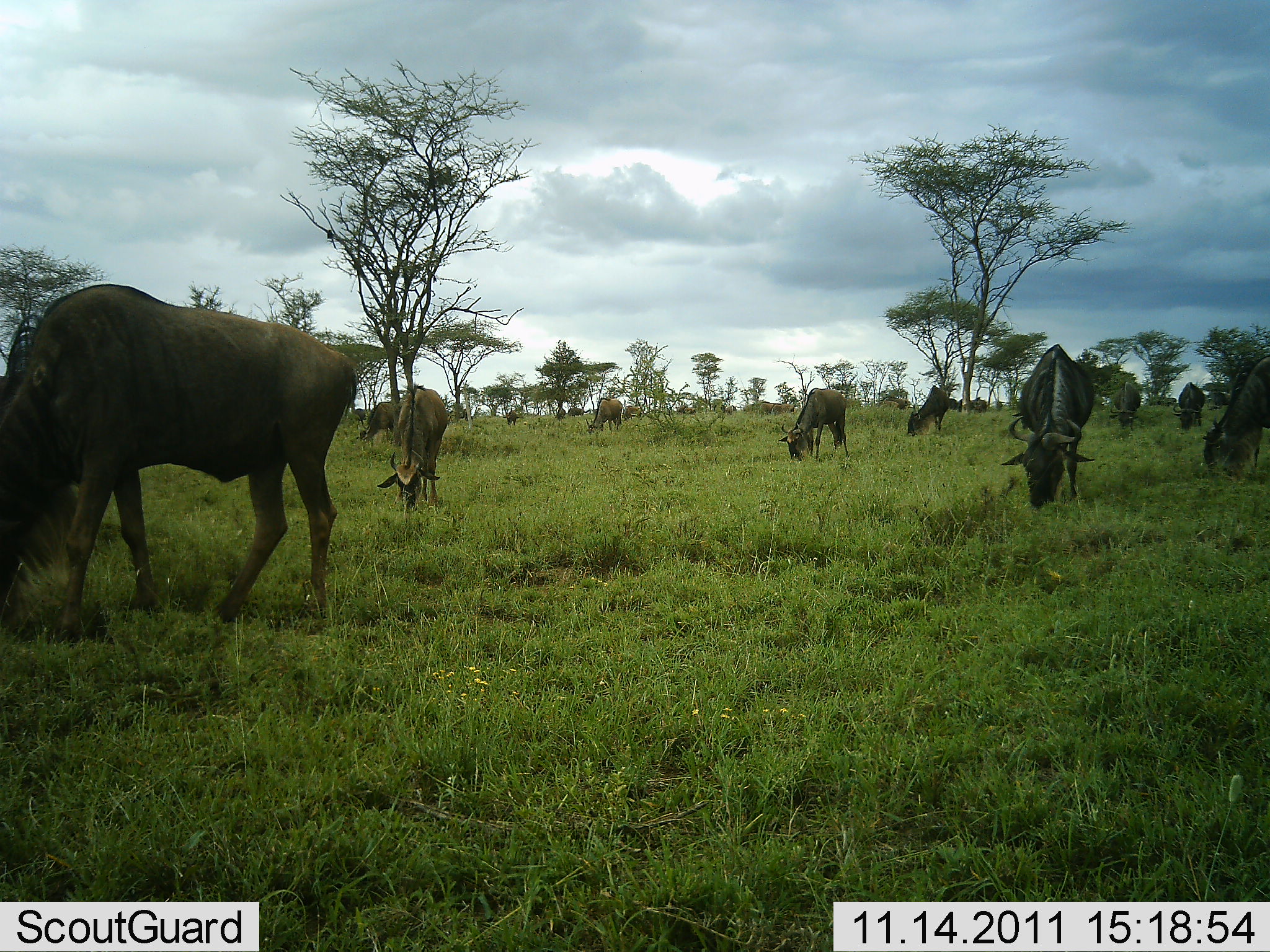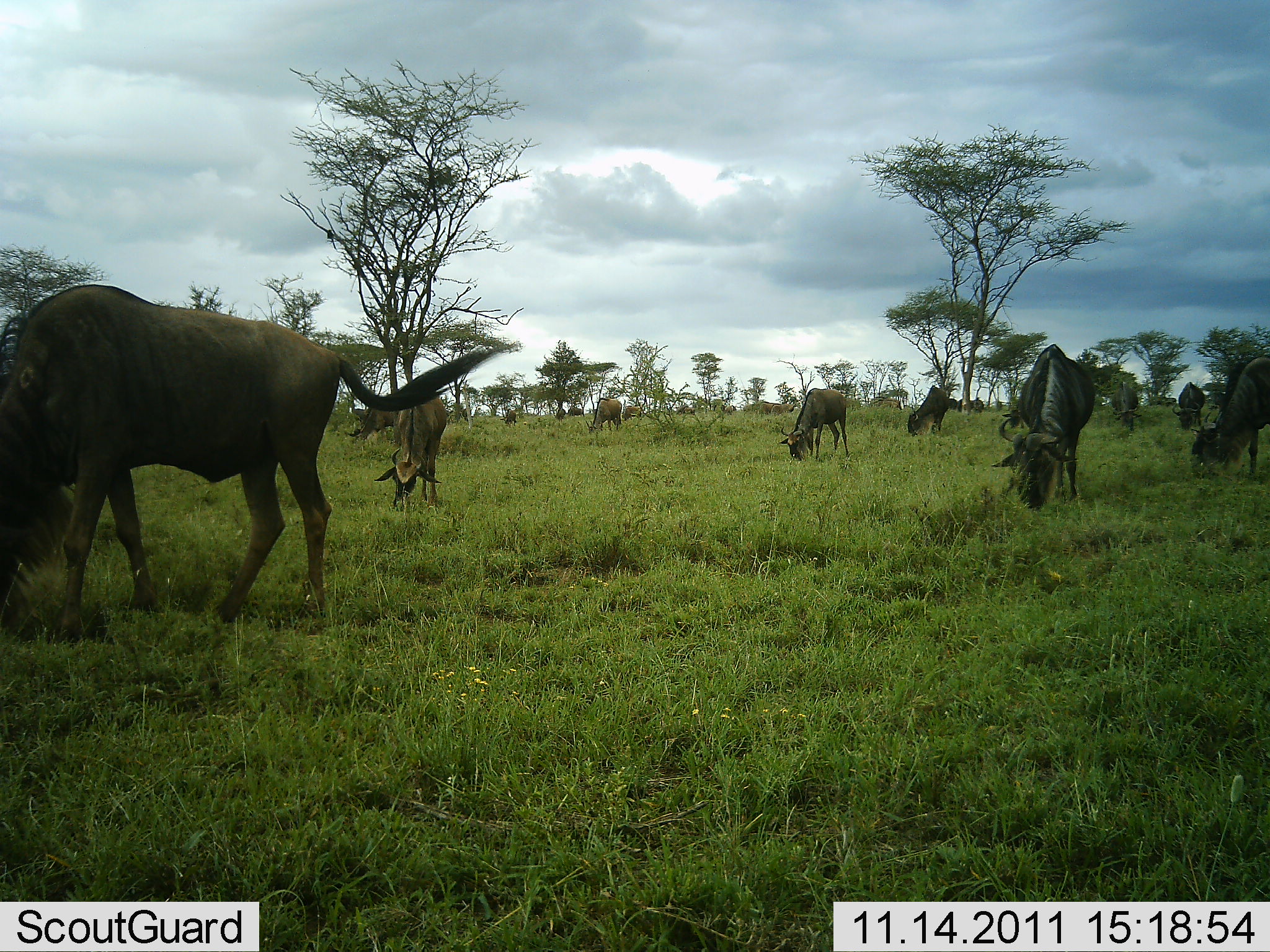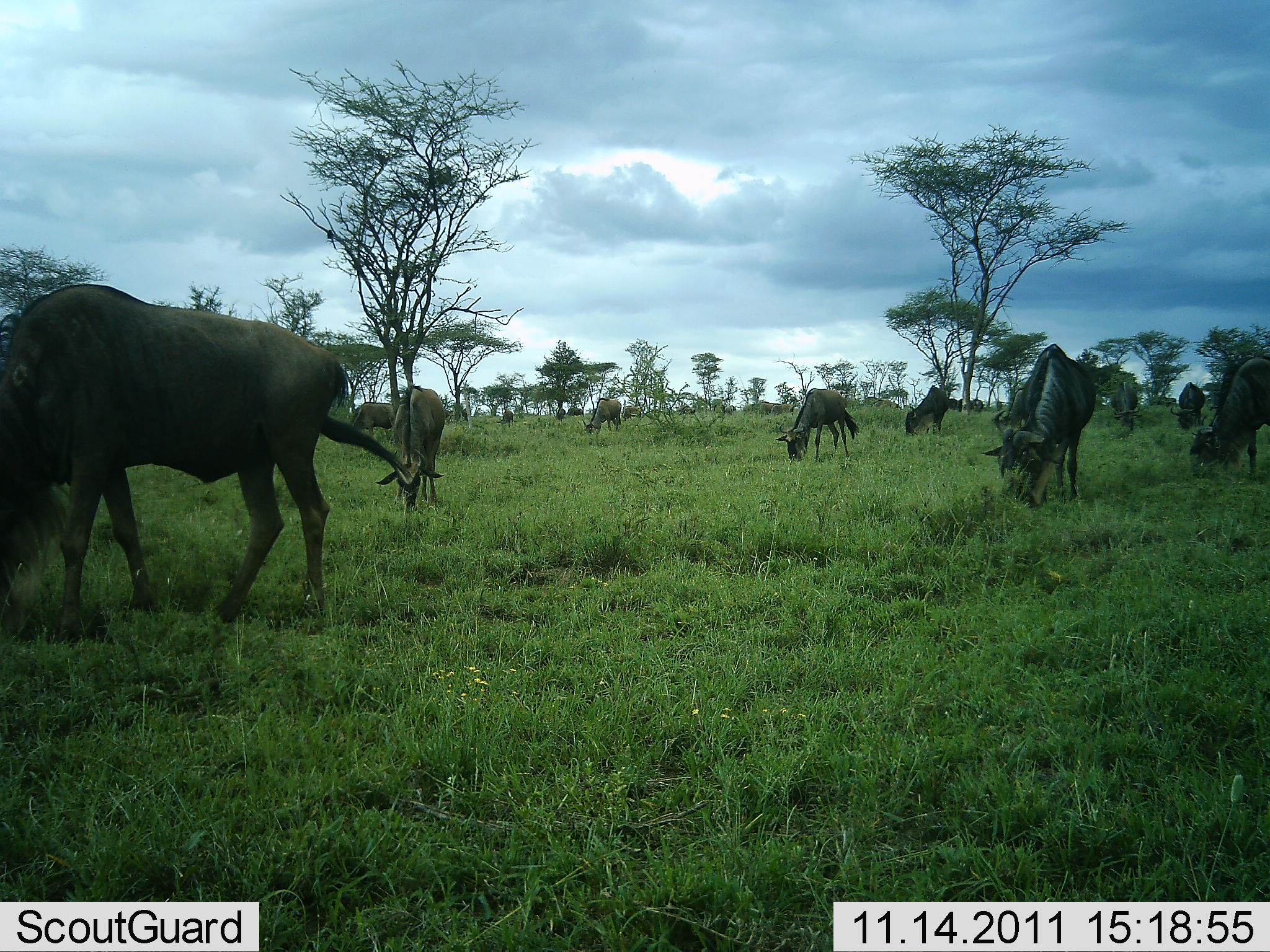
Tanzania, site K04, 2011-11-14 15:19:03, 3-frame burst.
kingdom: Animalia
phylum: Chordata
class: Mammalia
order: Artiodactyla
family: Bovidae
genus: Connochaetes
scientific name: Connochaetes taurinus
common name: blue wildebeest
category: wildebeest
Wildebeest (blue wildebeest) (Connochaetes taurinus), count 11-50. Behavior (volunteer vote fractions): standing 27%, resting 0%, moving 27%, interacting 0%. Young present (vote fraction): 0%. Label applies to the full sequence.